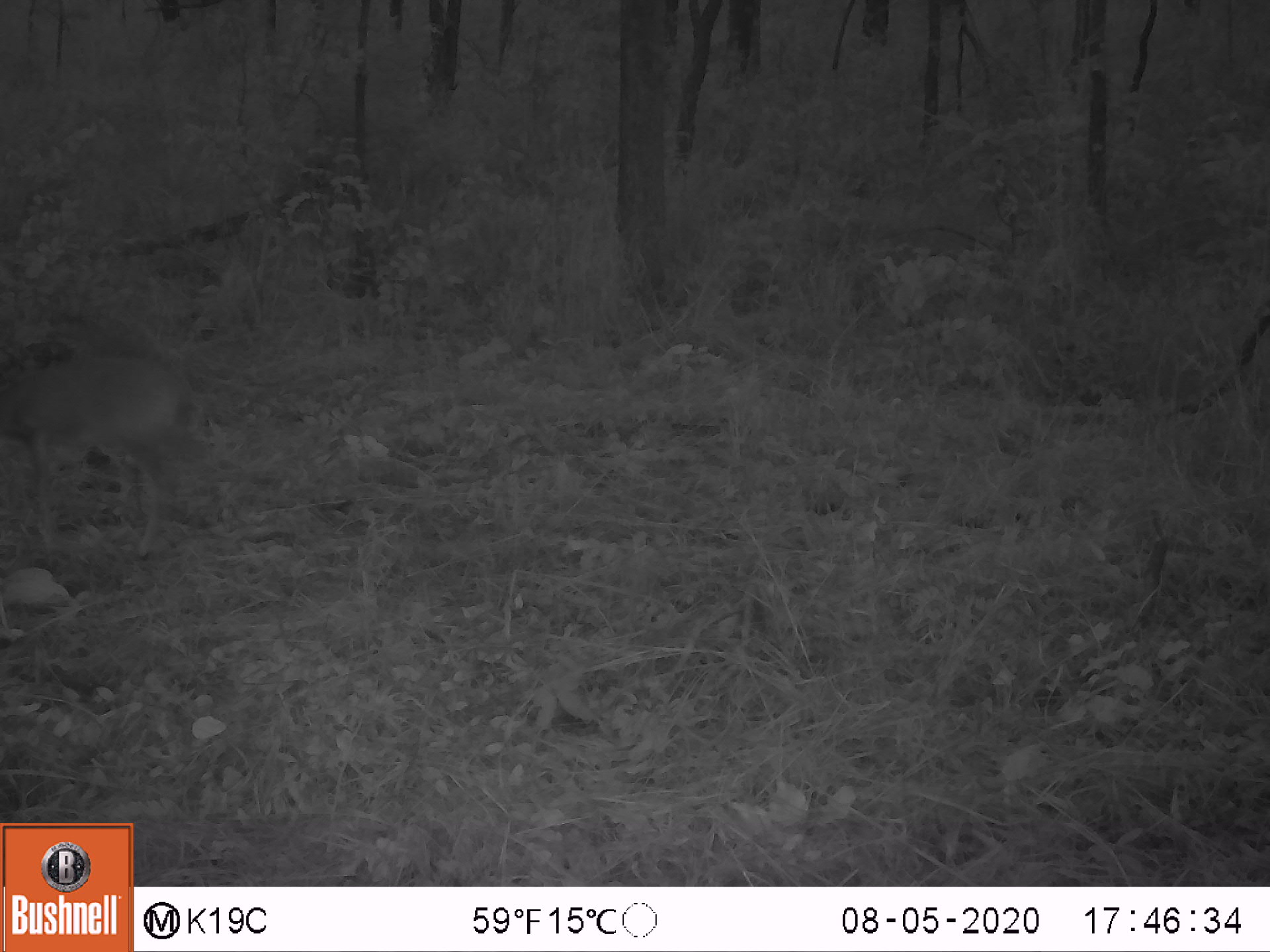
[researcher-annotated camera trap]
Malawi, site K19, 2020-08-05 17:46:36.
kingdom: Animalia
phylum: Chordata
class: Mammalia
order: Artiodactyla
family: Bovidae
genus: Sylvicapra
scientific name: Sylvicapra grimmia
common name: common duiker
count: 1